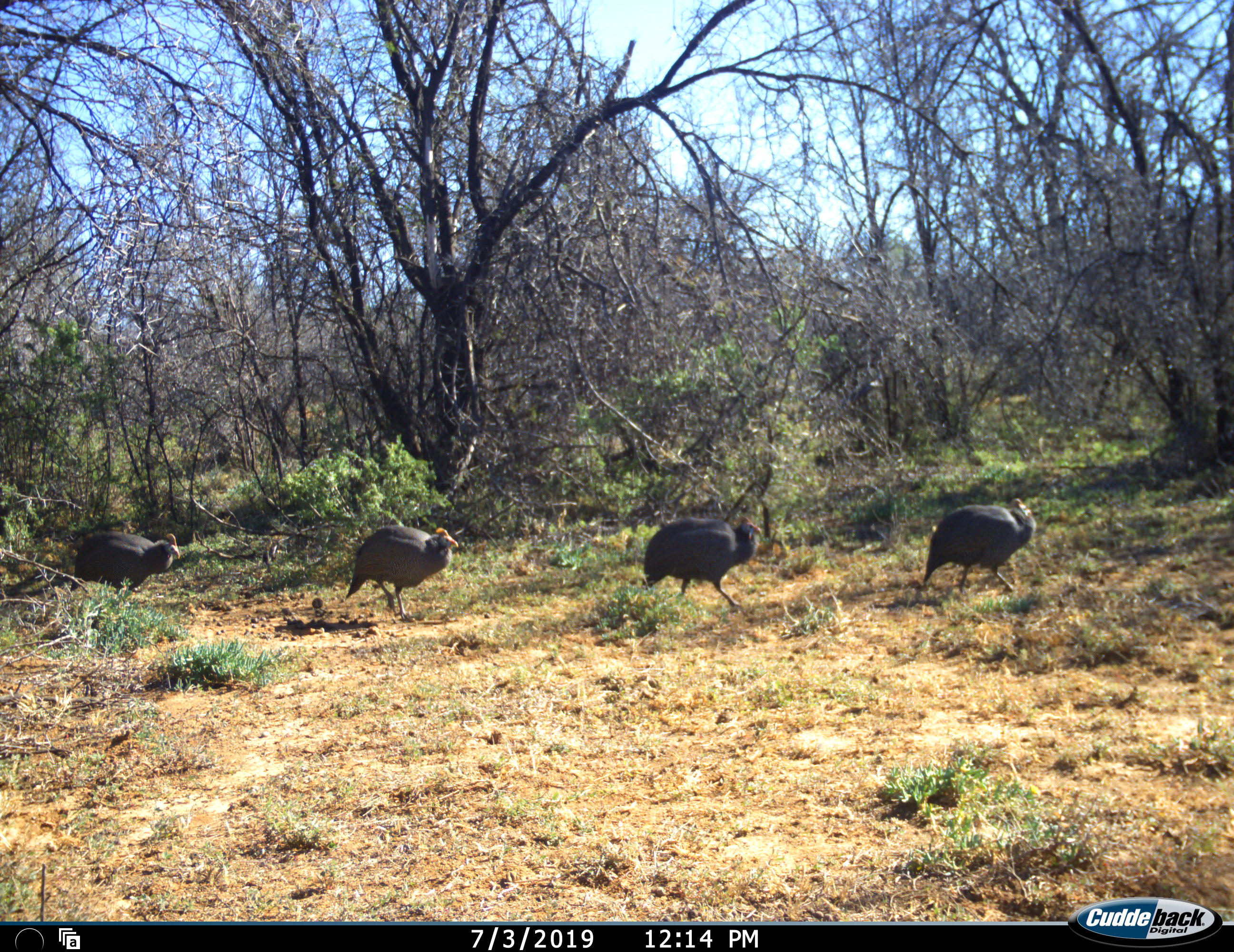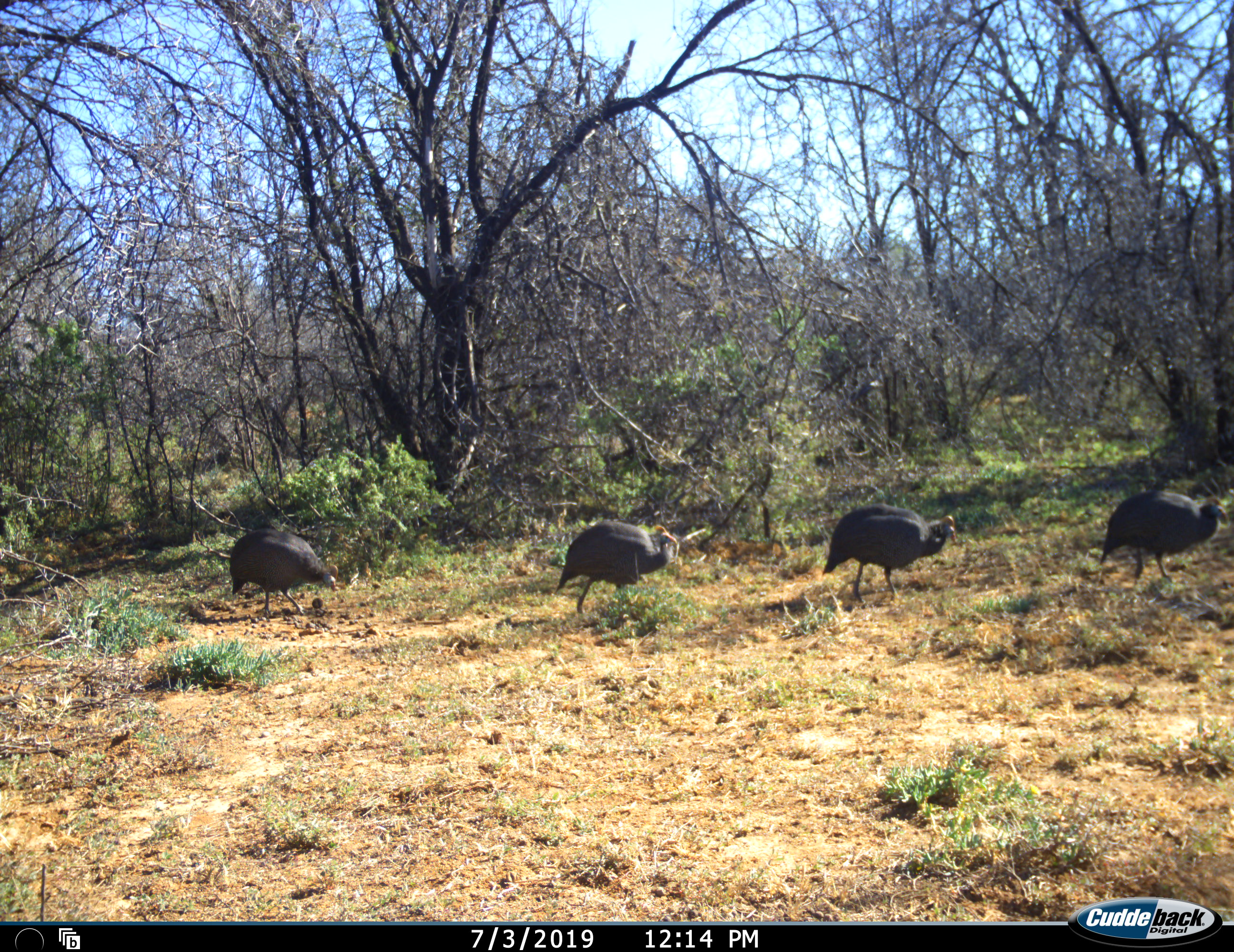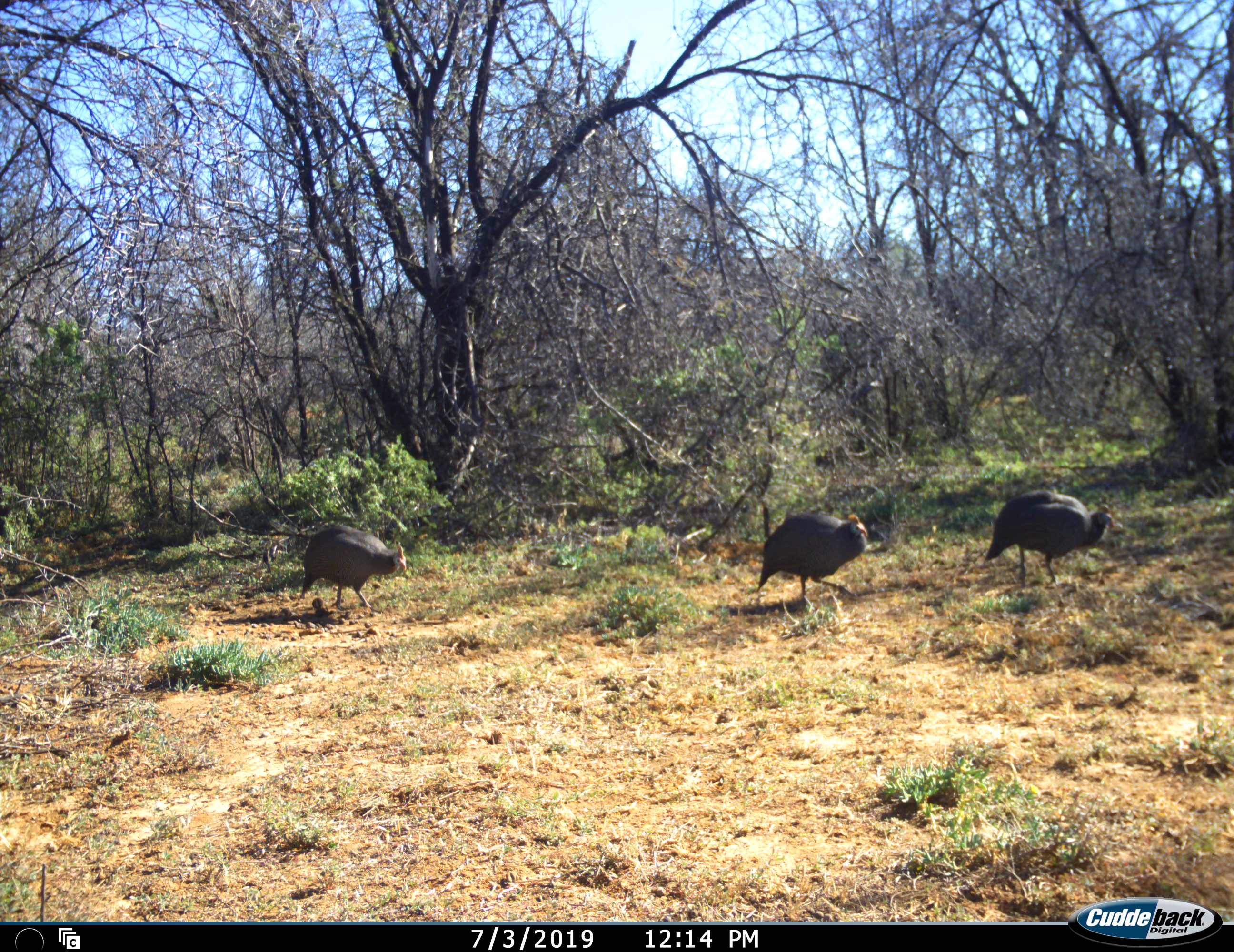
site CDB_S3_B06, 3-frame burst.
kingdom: Animalia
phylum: Chordata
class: Aves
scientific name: Aves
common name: bird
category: birdother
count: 4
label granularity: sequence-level